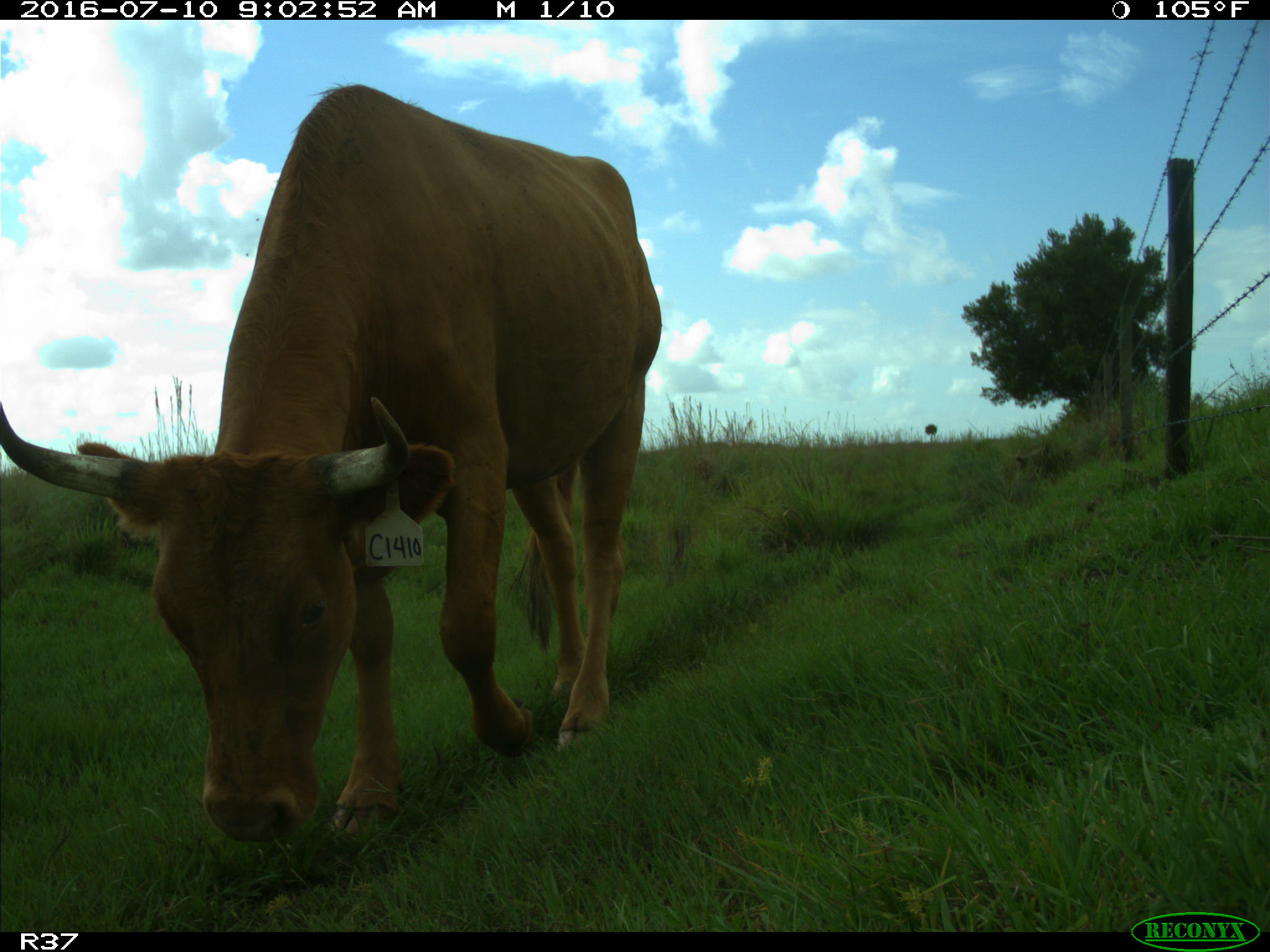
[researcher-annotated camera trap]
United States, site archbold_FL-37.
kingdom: Animalia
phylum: Chordata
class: Mammalia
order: Artiodactyla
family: Bovidae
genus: Bos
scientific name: Bos taurus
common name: domestic cow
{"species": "Bos taurus (domestic cow)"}